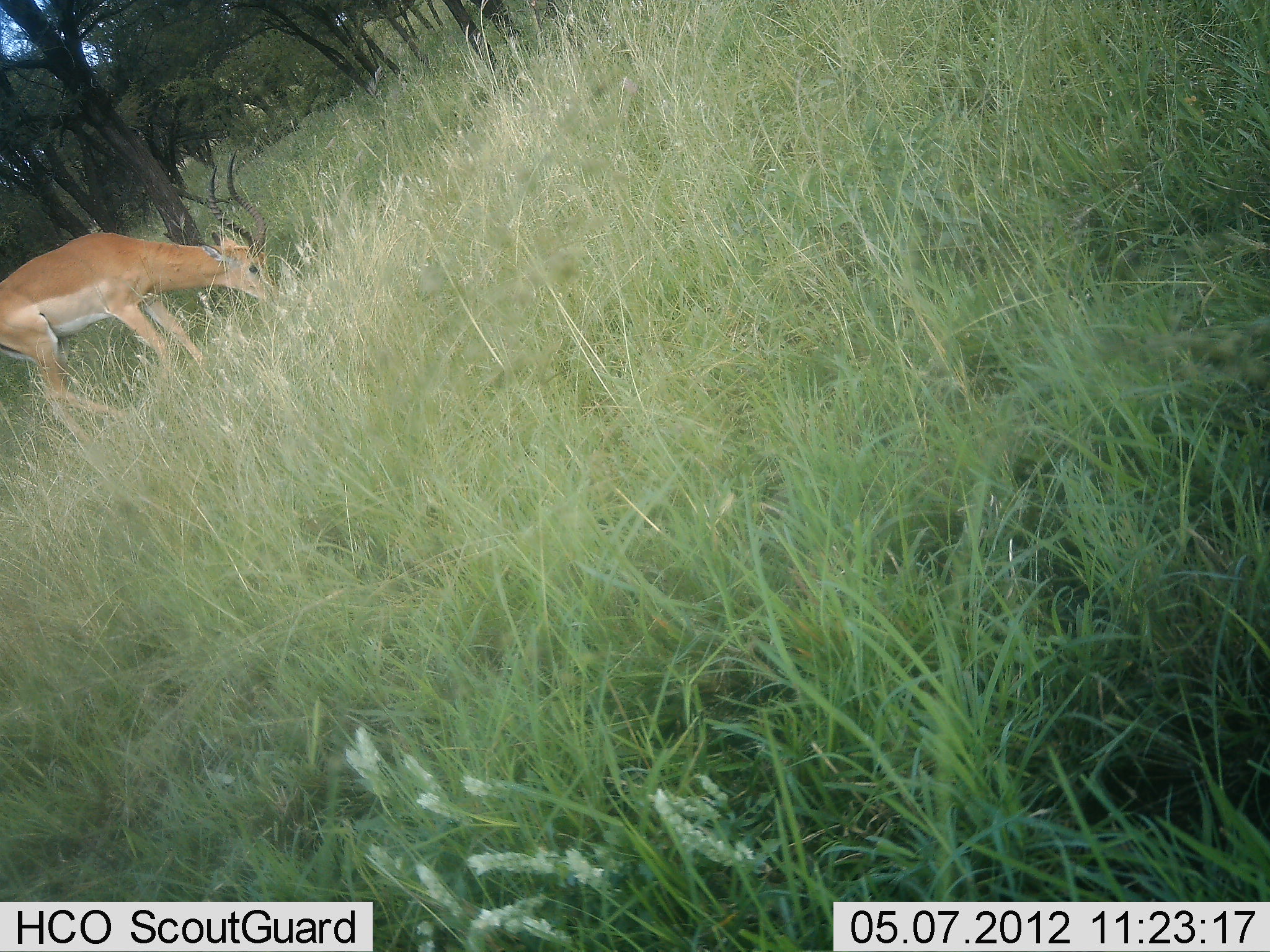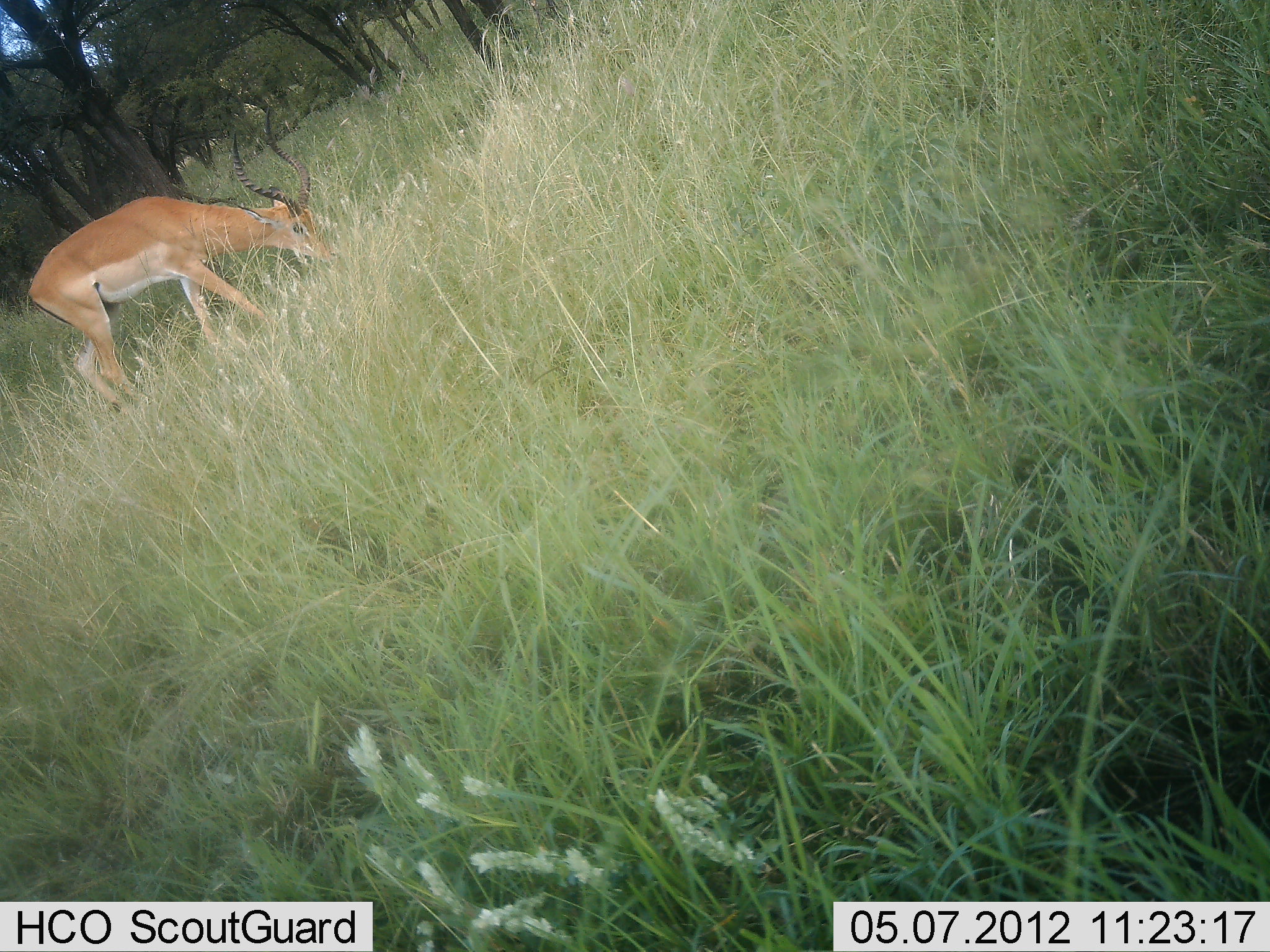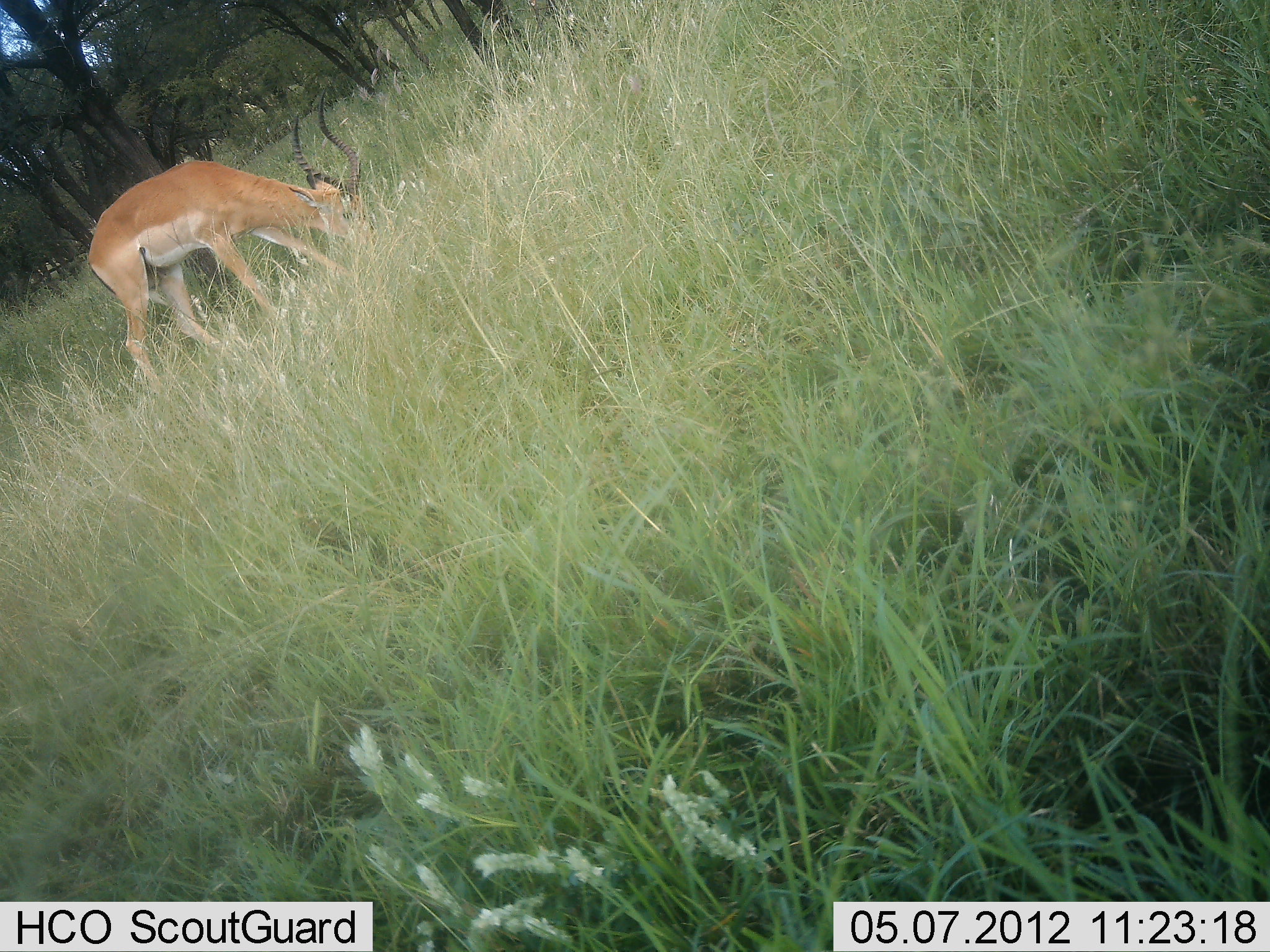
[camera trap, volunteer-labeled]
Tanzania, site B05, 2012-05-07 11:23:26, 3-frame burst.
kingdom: Animalia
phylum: Chordata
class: Mammalia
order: Artiodactyla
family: Bovidae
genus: Aepyceros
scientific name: Aepyceros melampus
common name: impala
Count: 1.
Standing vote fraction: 9%.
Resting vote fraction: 0%.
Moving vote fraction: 22%.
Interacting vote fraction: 0%.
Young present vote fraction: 0%.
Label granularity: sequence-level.